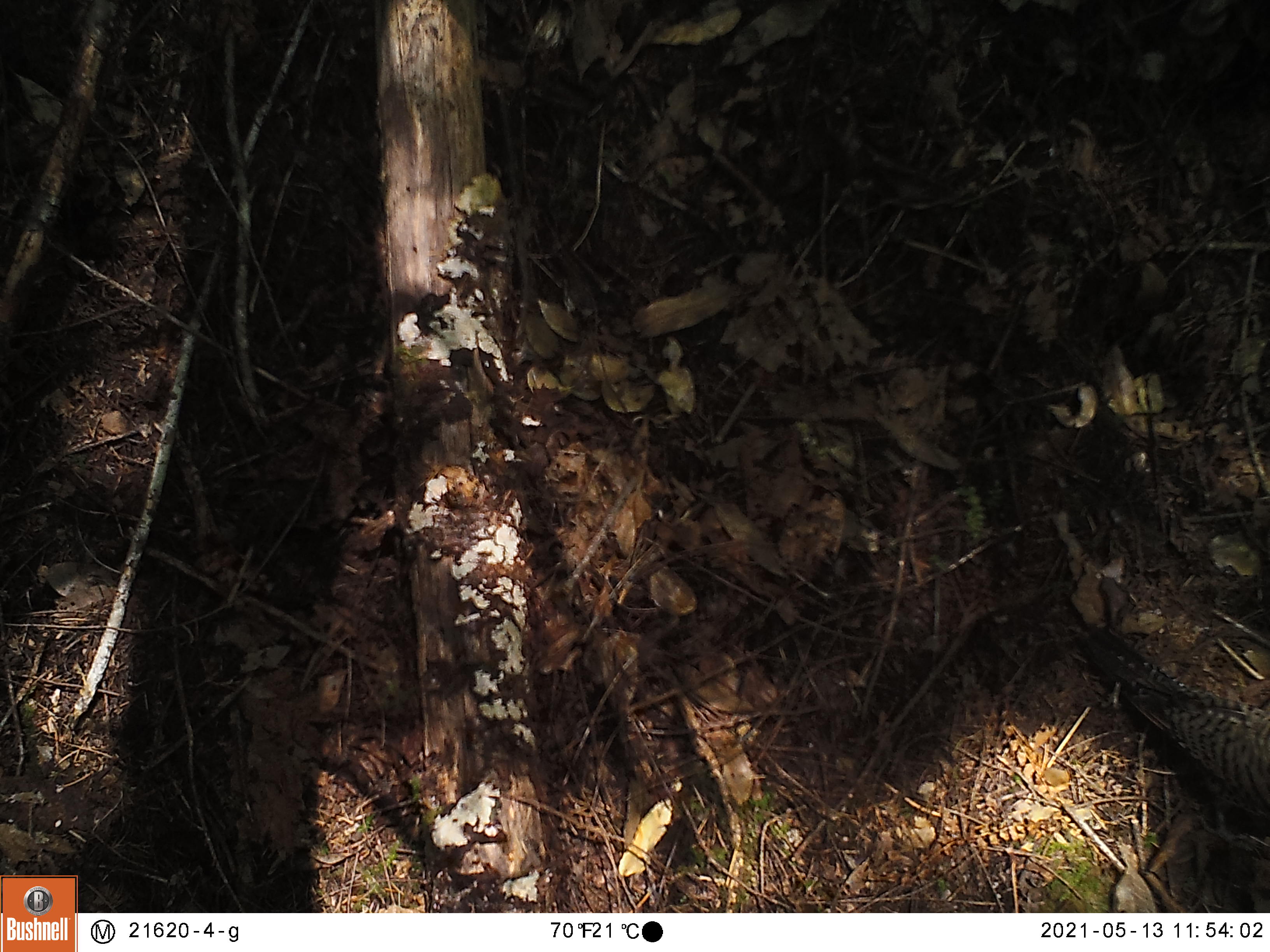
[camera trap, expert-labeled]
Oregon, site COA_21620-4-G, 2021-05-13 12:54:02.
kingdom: Animalia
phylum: Chordata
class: Aves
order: Piciformes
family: Picidae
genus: Colaptes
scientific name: Colaptes auratus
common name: northern flicker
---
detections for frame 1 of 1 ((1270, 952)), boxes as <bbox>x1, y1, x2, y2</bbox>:
northern flicker: <bbox>1061, 608, 1268, 845</bbox>